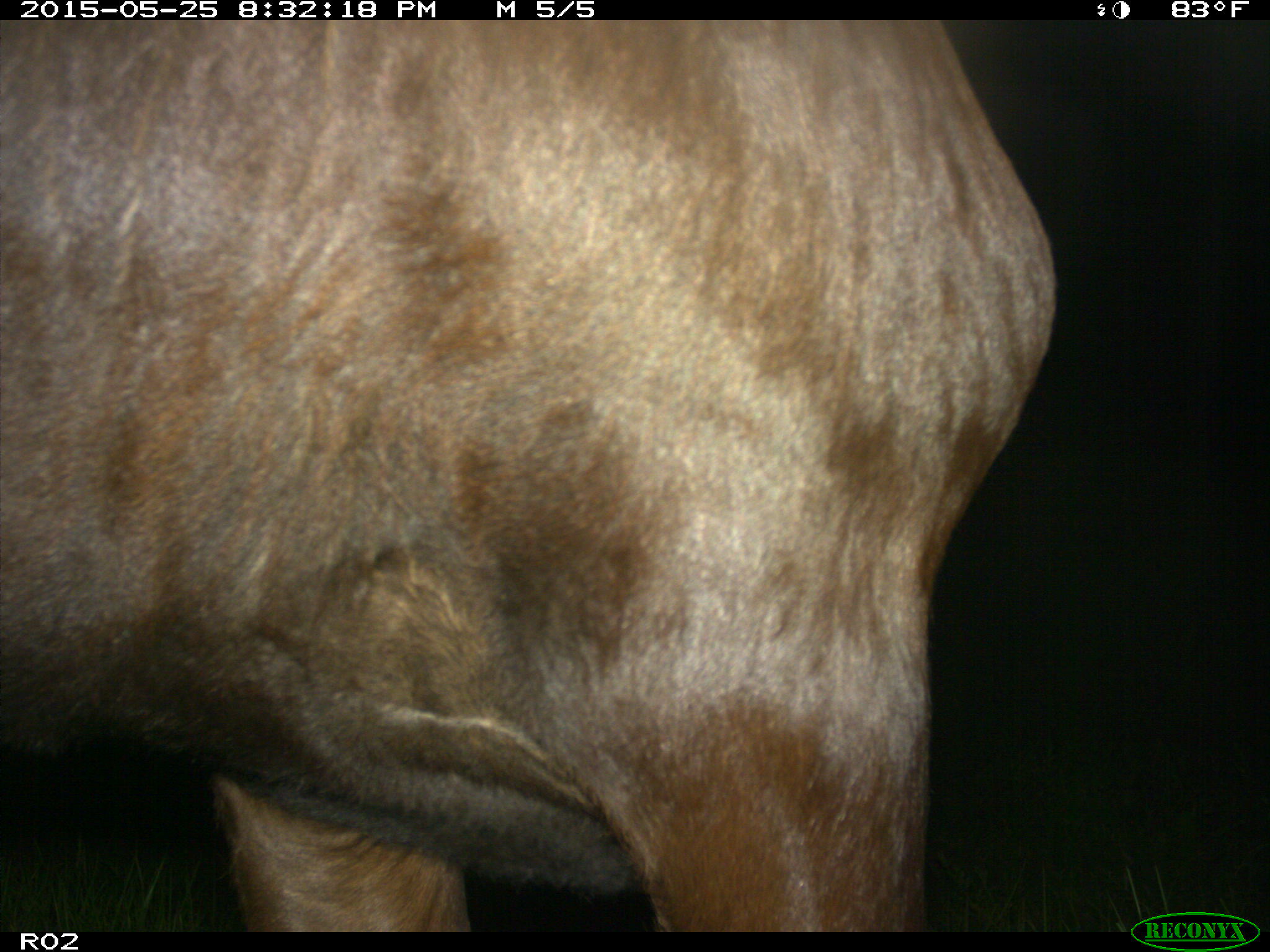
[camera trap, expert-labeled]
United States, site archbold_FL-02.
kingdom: Animalia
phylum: Chordata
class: Mammalia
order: Artiodactyla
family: Bovidae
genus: Bos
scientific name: Bos taurus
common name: domestic cow